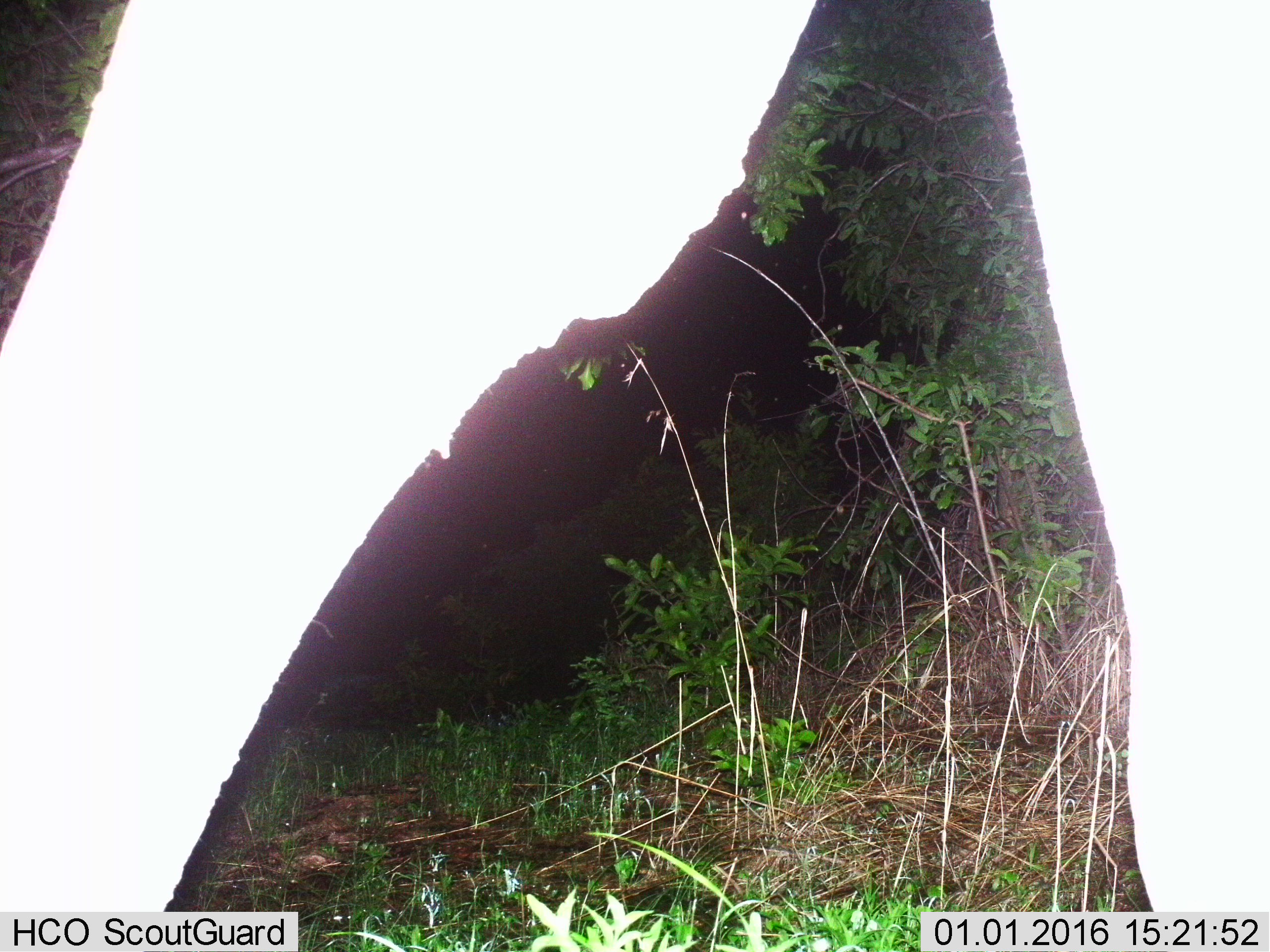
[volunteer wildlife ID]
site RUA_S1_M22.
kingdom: Animalia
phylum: Chordata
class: Mammalia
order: Proboscidea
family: Elephantidae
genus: Loxodonta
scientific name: Loxodonta africana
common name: african bush elephant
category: elephant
Elephant (african bush elephant) (Loxodonta africana), count 1. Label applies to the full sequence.